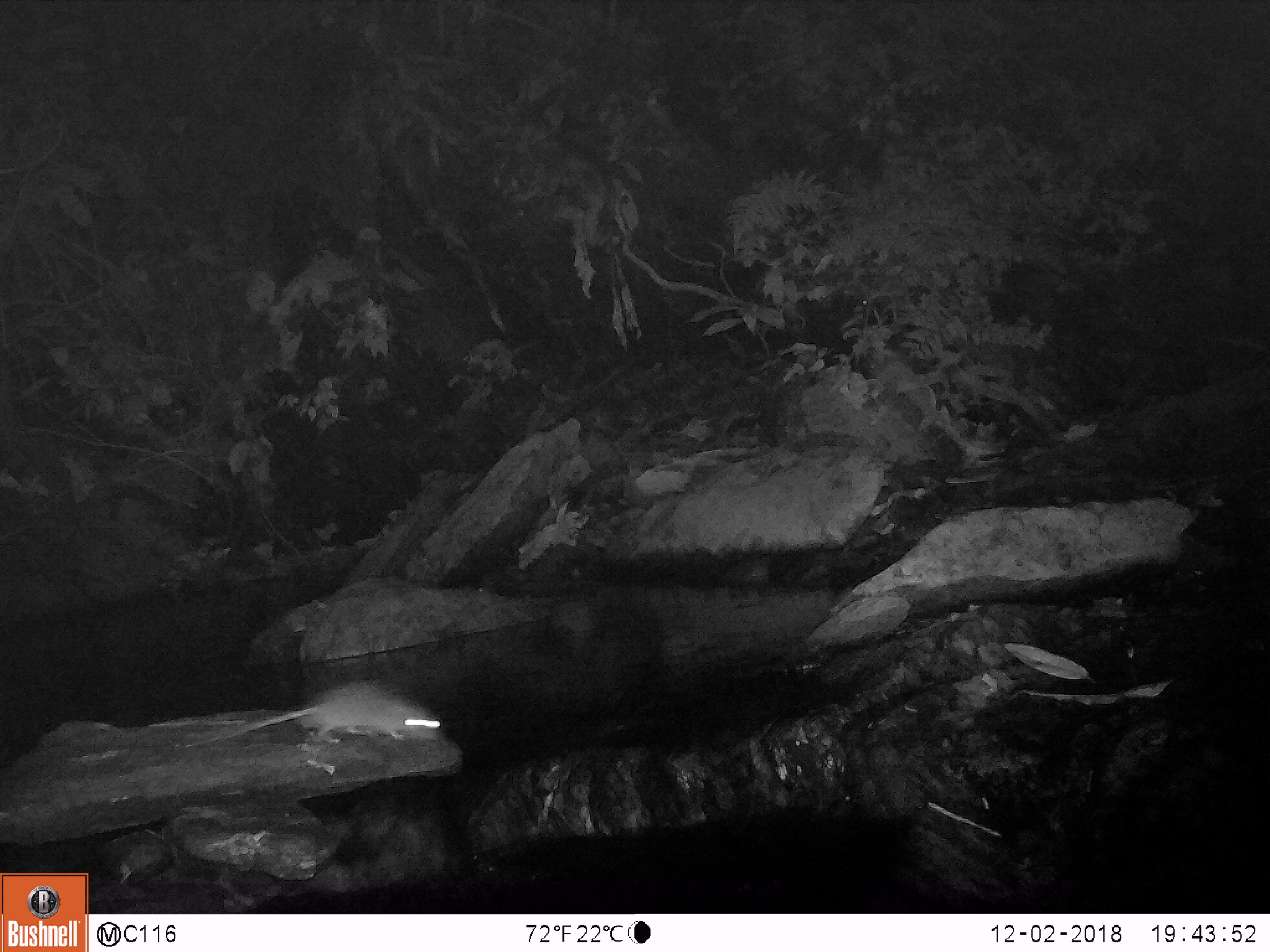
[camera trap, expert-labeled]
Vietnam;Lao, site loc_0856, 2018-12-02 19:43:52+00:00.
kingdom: Animalia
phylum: Chordata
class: Mammalia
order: Rodentia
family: Muridae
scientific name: Muridae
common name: old-world mice and rats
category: unidentified murid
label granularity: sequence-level